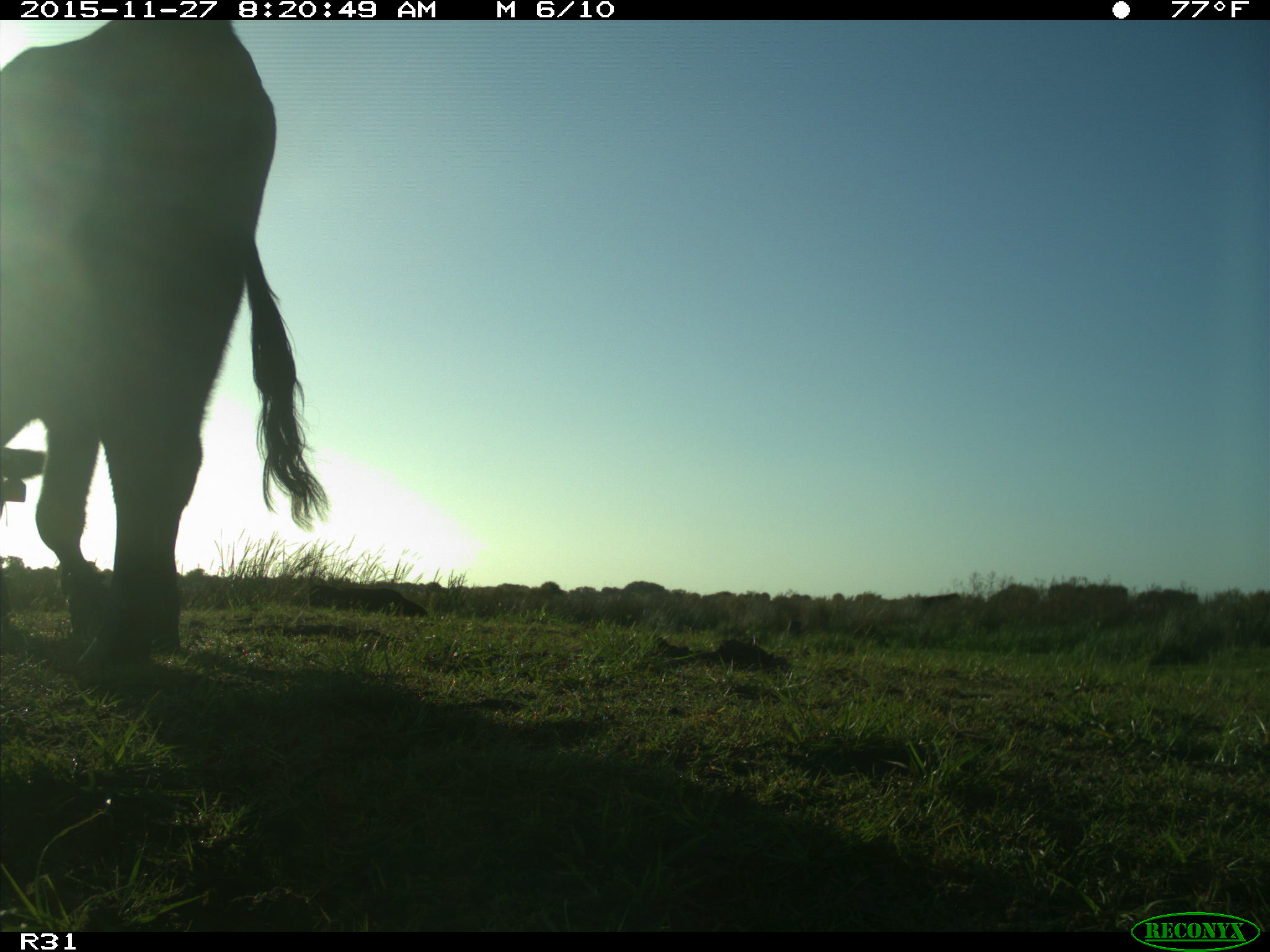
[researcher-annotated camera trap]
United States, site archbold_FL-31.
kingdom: Animalia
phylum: Chordata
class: Mammalia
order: Artiodactyla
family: Bovidae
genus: Bos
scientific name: Bos taurus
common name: domestic cow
Bos taurus (domestic cow).